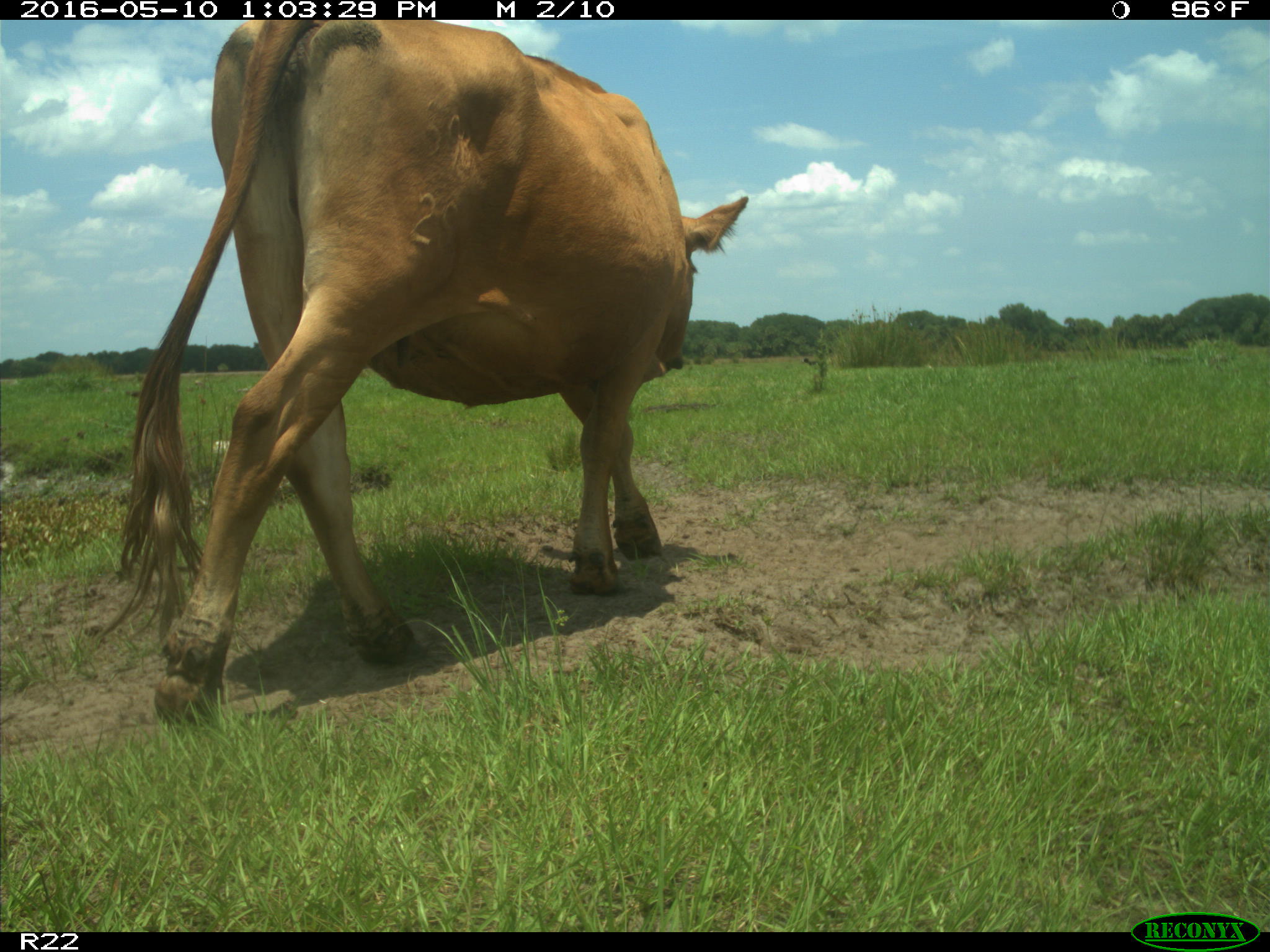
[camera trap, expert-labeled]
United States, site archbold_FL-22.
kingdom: Animalia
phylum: Chordata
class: Mammalia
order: Artiodactyla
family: Bovidae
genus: Bos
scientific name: Bos taurus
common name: domestic cow